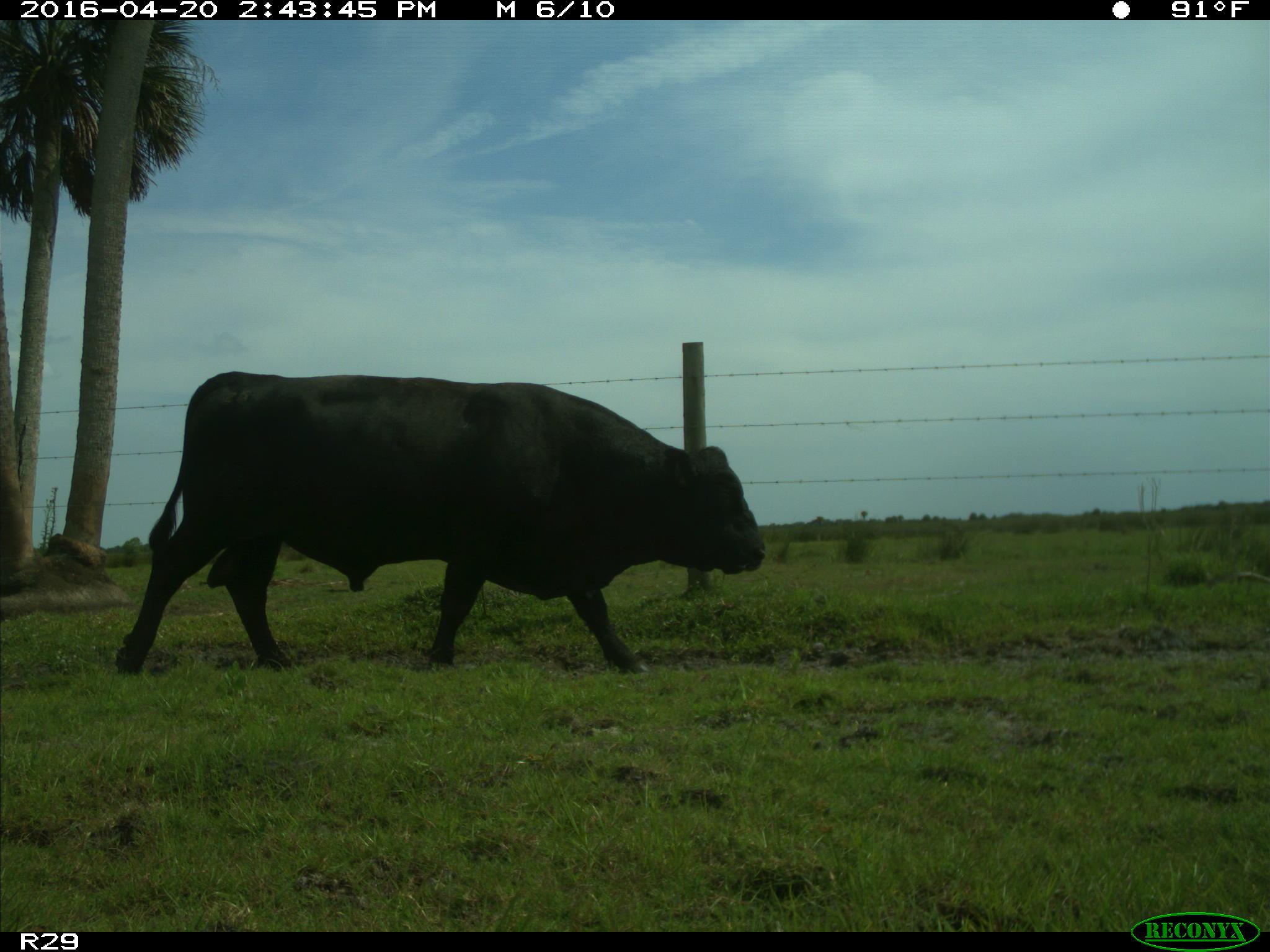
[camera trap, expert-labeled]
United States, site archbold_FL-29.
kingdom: Animalia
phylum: Chordata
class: Mammalia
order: Artiodactyla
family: Bovidae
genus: Bos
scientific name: Bos taurus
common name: domestic cow